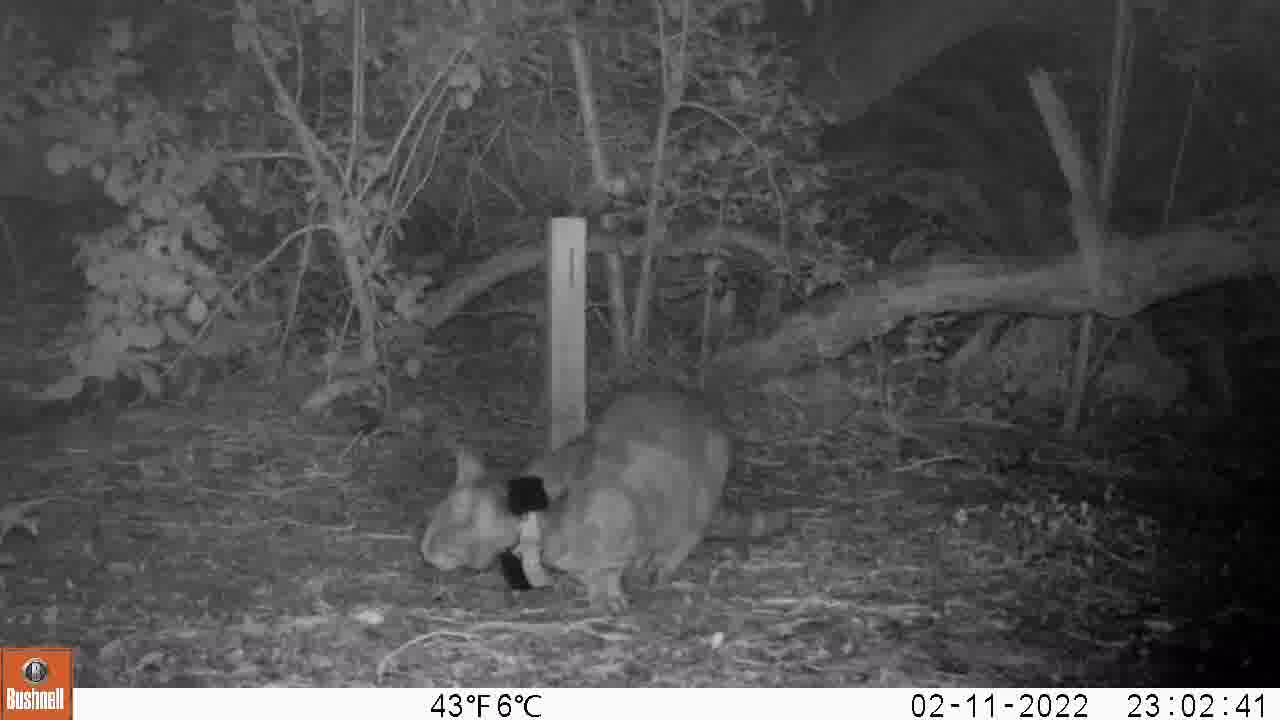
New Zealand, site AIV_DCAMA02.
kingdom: Animalia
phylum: Chordata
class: Mammalia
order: Carnivora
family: Felidae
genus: Felis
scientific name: Felis catus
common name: domestic cat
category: cat